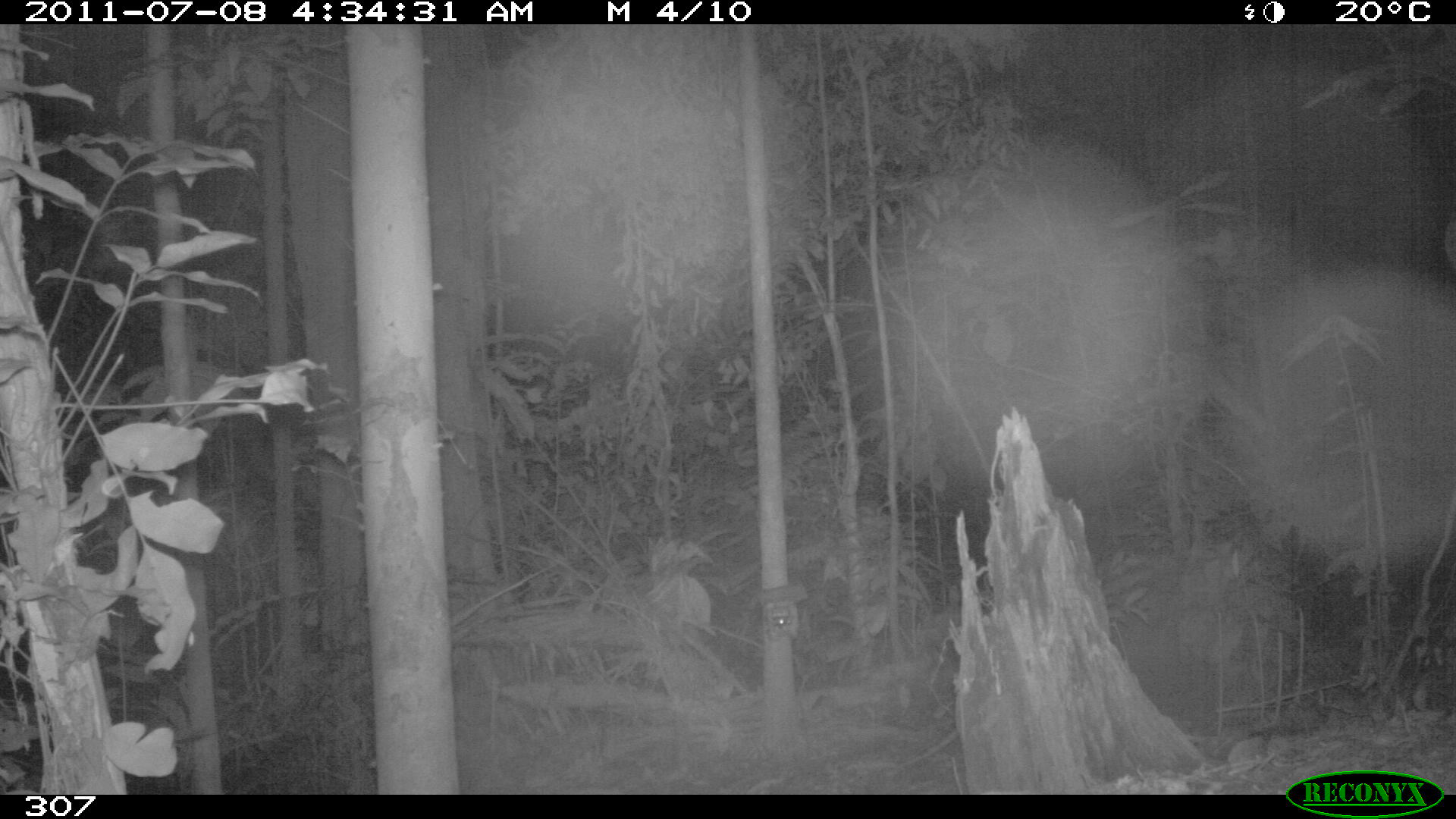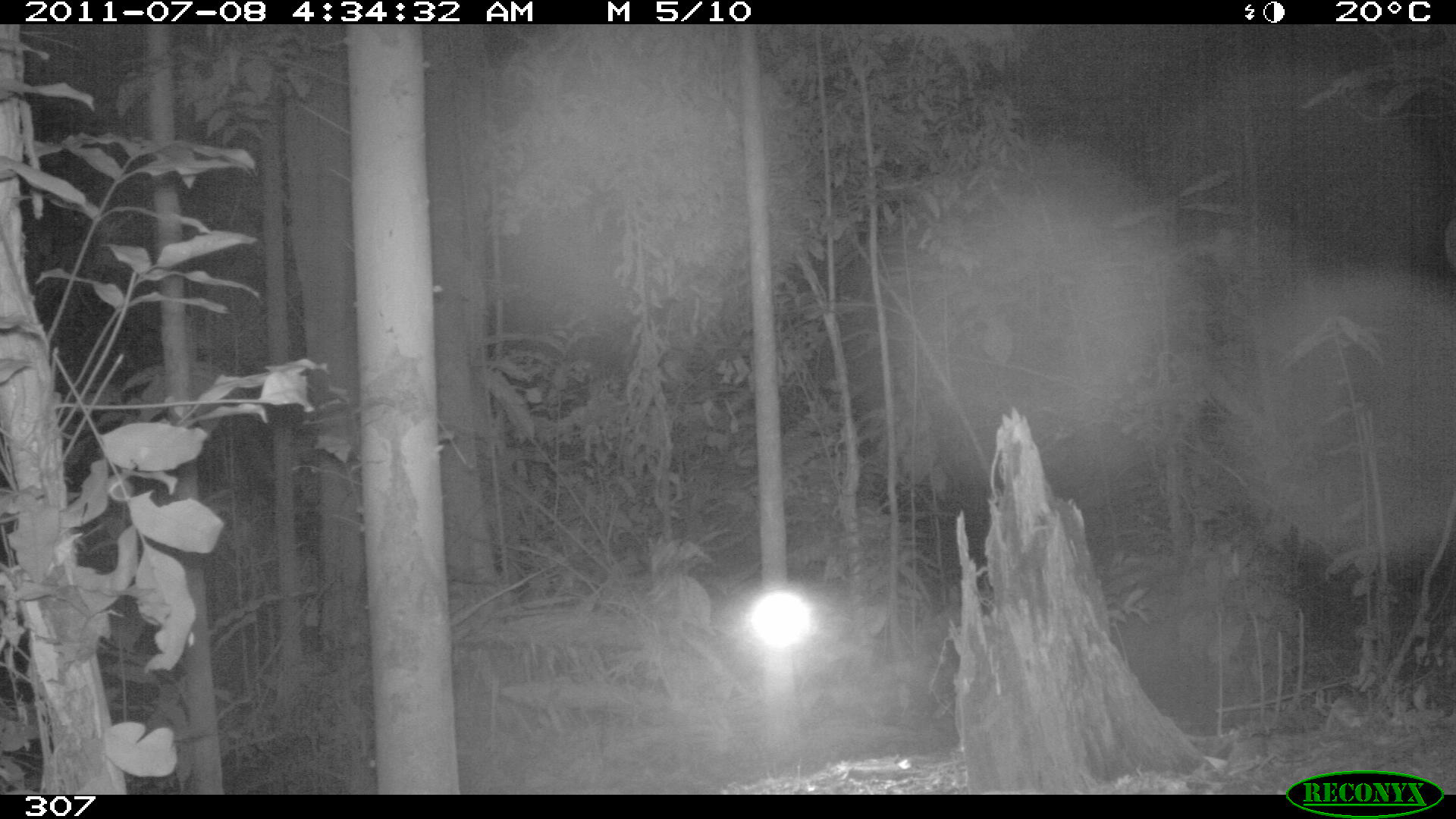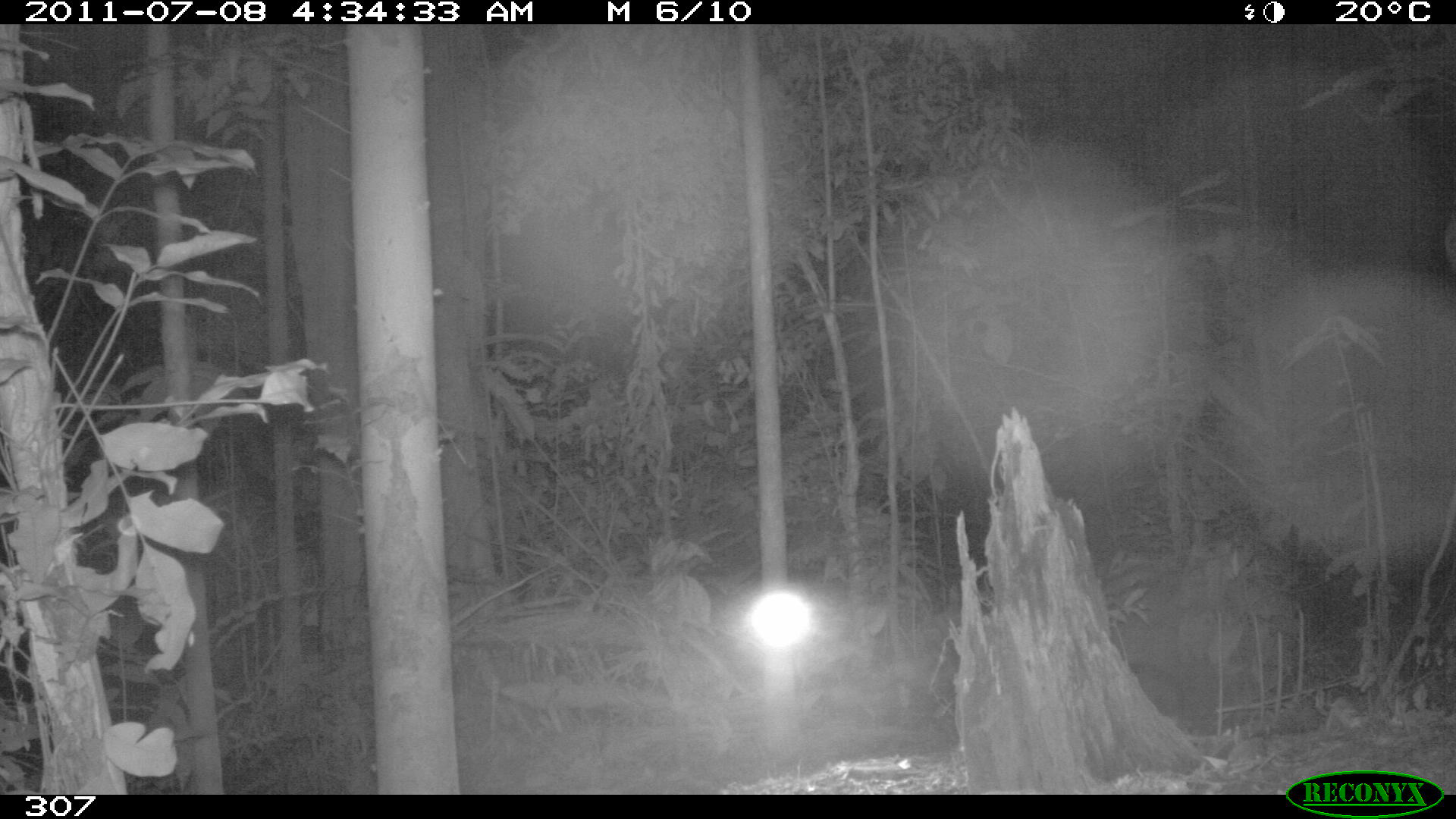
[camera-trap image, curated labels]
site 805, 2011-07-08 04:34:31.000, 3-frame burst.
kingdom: Animalia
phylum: Chordata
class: Mammalia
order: Cingulata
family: Dasypodidae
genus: Dasypus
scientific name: Dasypus novemcinctus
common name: nine-banded armadillo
Dasypus novemcinctus (nine-banded armadillo).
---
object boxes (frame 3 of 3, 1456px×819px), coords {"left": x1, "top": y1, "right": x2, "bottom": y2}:
dasypus novemcinctus: {"left": 1127, "top": 662, "right": 1183, "bottom": 731}